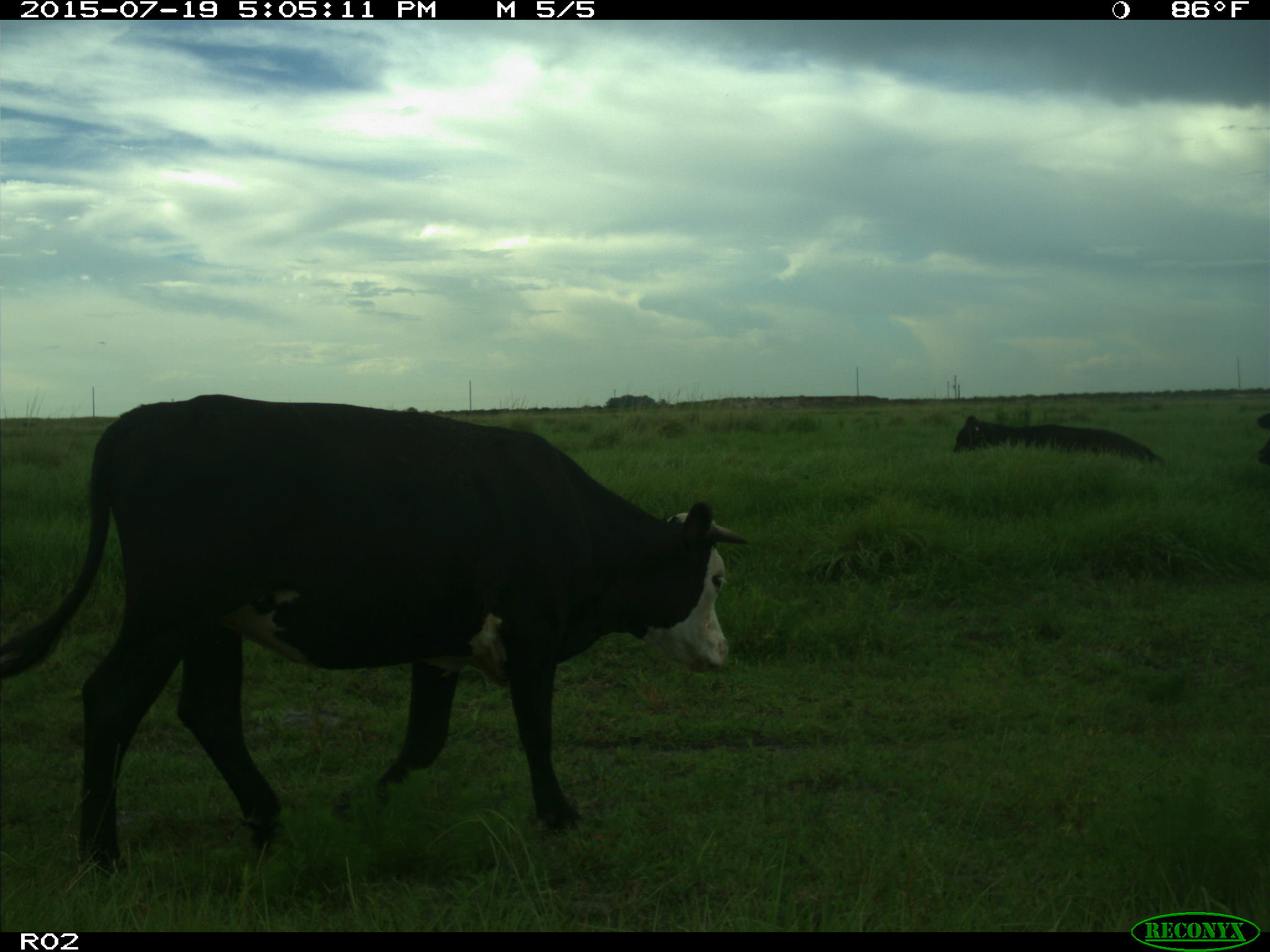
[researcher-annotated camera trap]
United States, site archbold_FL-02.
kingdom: Animalia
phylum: Chordata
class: Mammalia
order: Artiodactyla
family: Bovidae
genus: Bos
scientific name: Bos taurus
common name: domestic cow